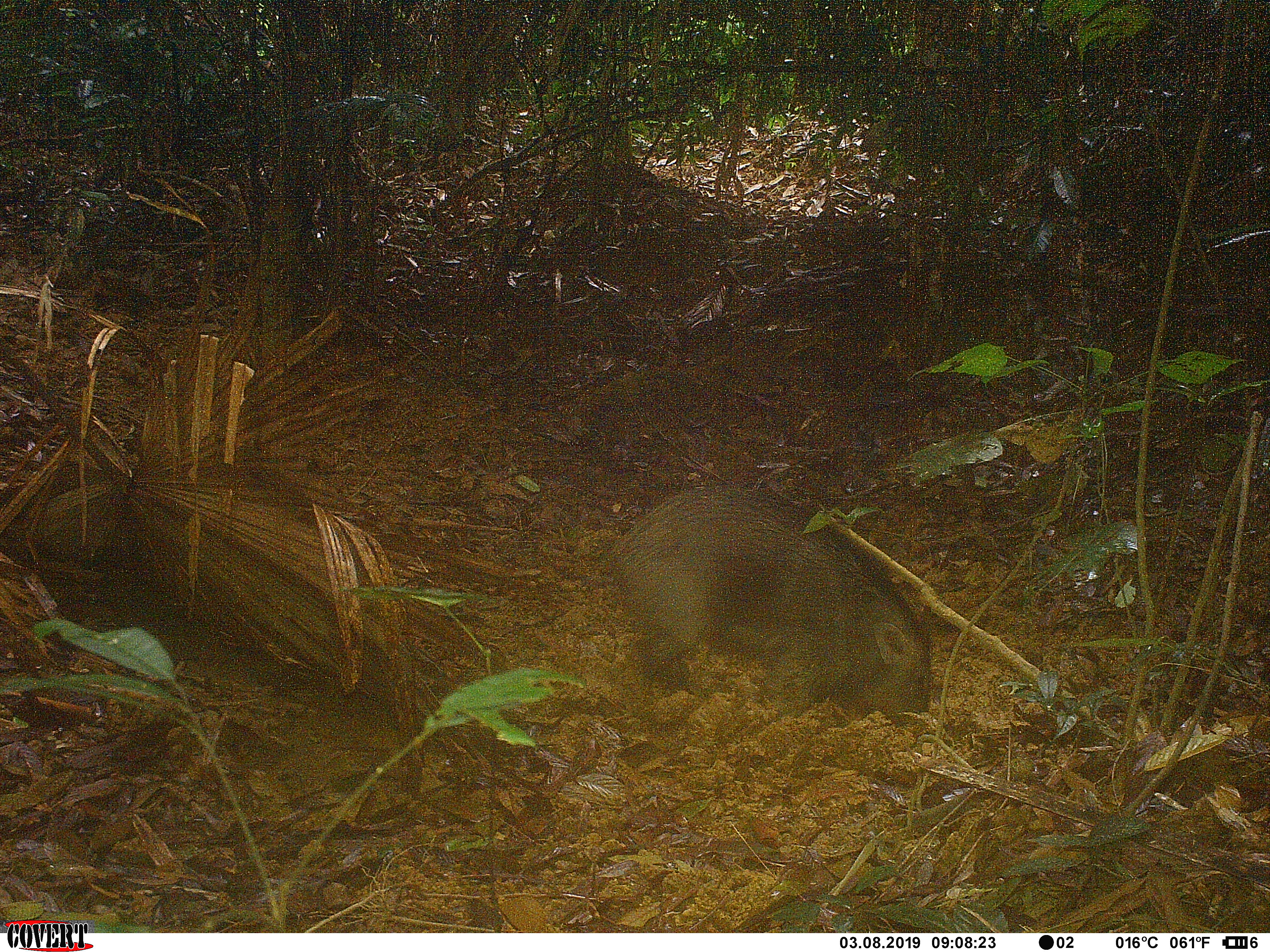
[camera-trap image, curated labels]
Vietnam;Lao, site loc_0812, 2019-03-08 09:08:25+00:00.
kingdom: Animalia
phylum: Chordata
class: Mammalia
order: Artiodactyla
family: Suidae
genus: Sus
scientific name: Sus scrofa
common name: eurasian wild pig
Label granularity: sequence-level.